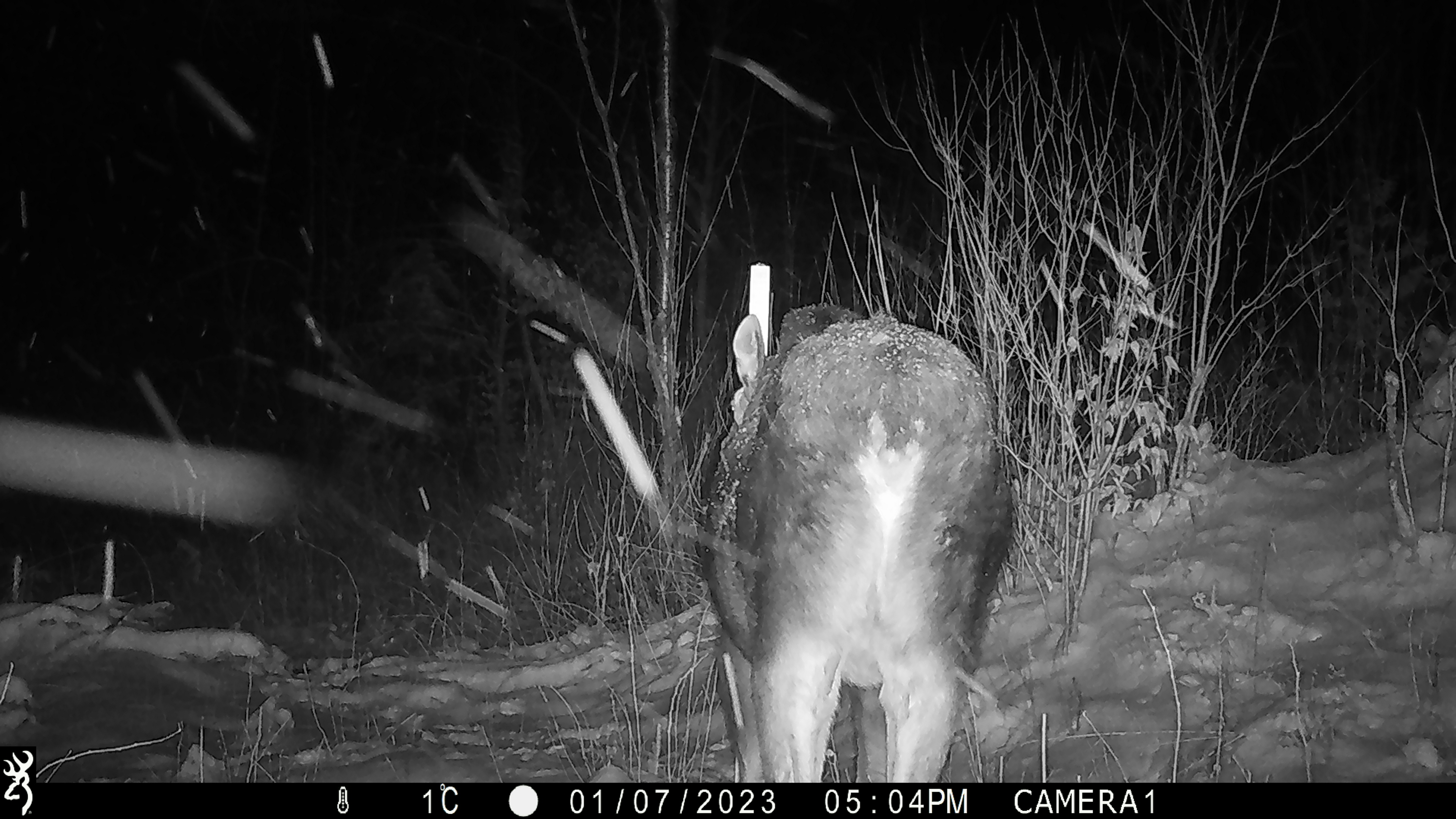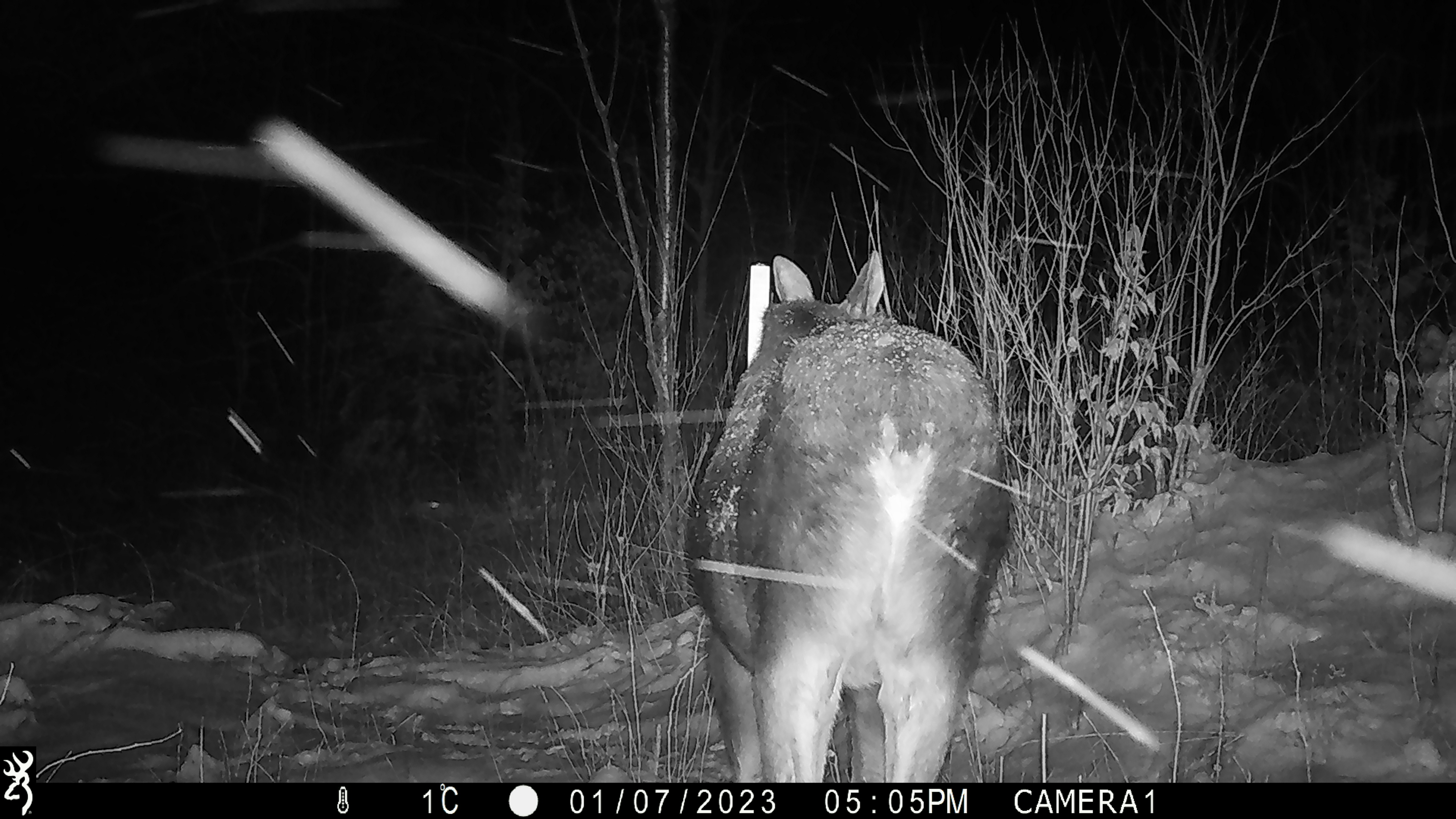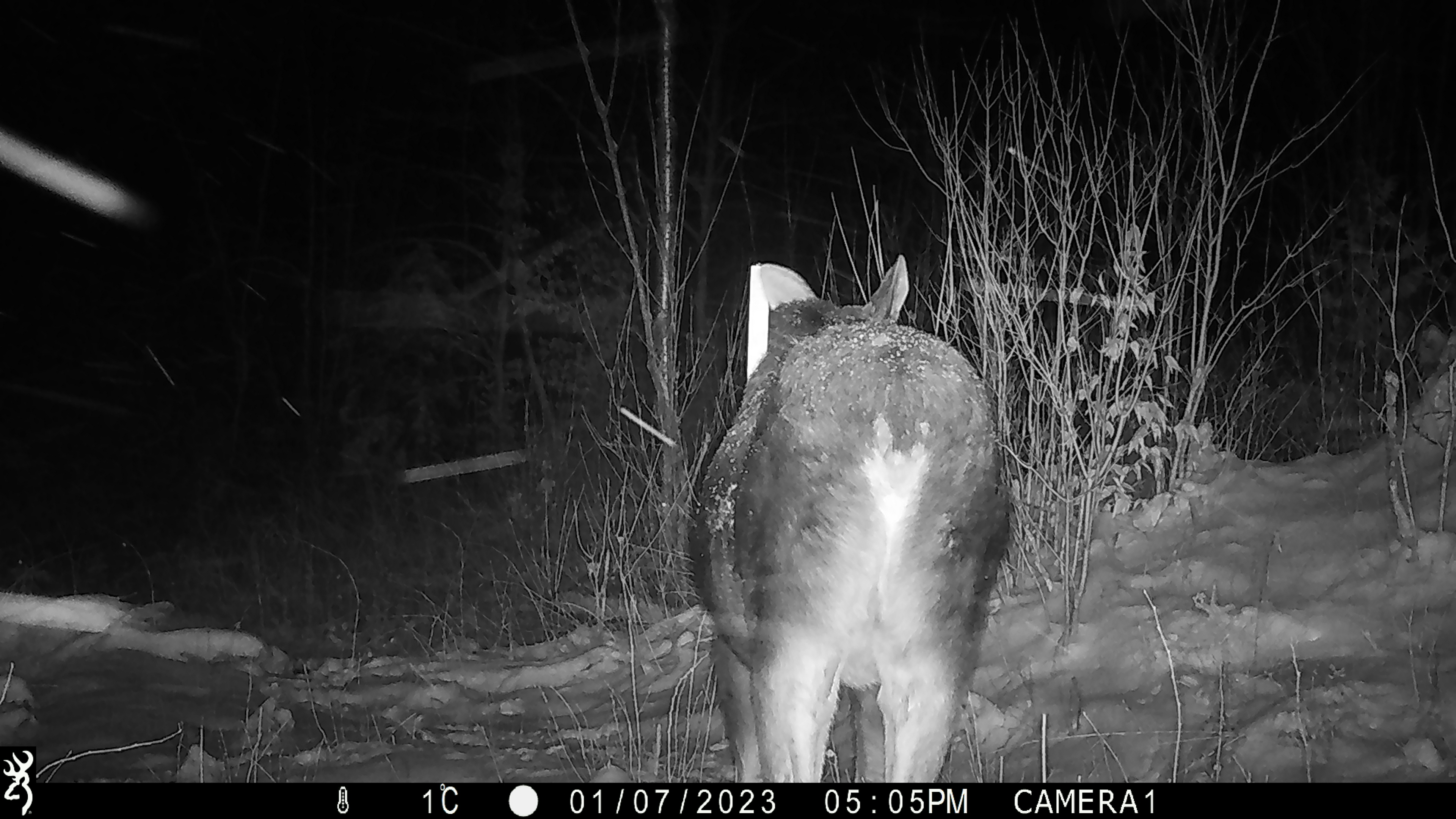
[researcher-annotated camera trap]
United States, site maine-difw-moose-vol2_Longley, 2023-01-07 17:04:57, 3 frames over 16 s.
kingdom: Animalia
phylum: Chordata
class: Mammalia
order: Artiodactyla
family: Cervidae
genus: Alces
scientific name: Alces alces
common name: moose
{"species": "moose (Alces alces)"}